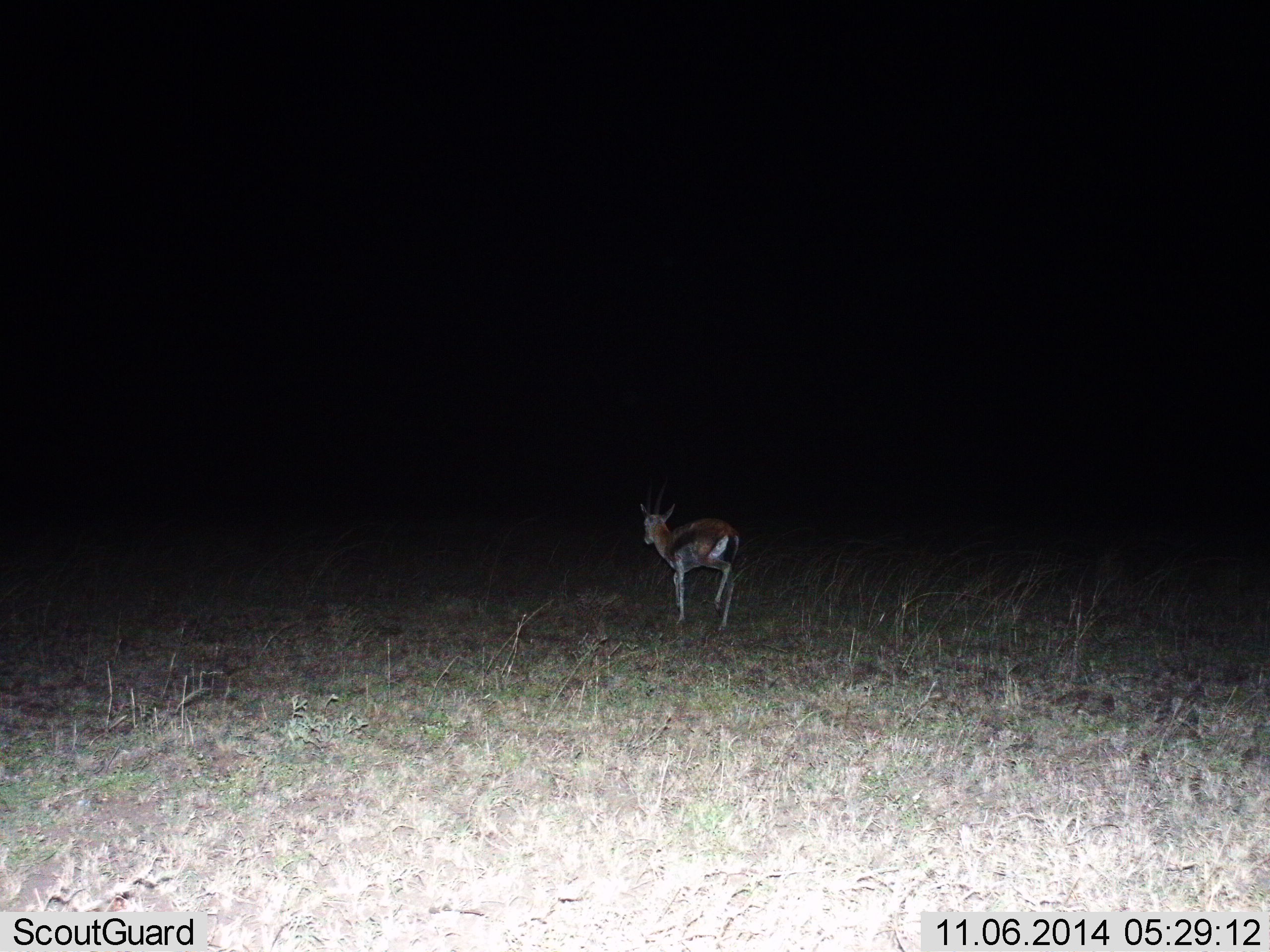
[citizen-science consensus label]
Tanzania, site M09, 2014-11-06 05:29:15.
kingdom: Animalia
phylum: Chordata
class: Mammalia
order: Artiodactyla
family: Bovidae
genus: Eudorcas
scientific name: Eudorcas thomsonii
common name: thomson's gazelle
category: gazellethomsons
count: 1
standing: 50%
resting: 0%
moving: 50%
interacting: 0%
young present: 10%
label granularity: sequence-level